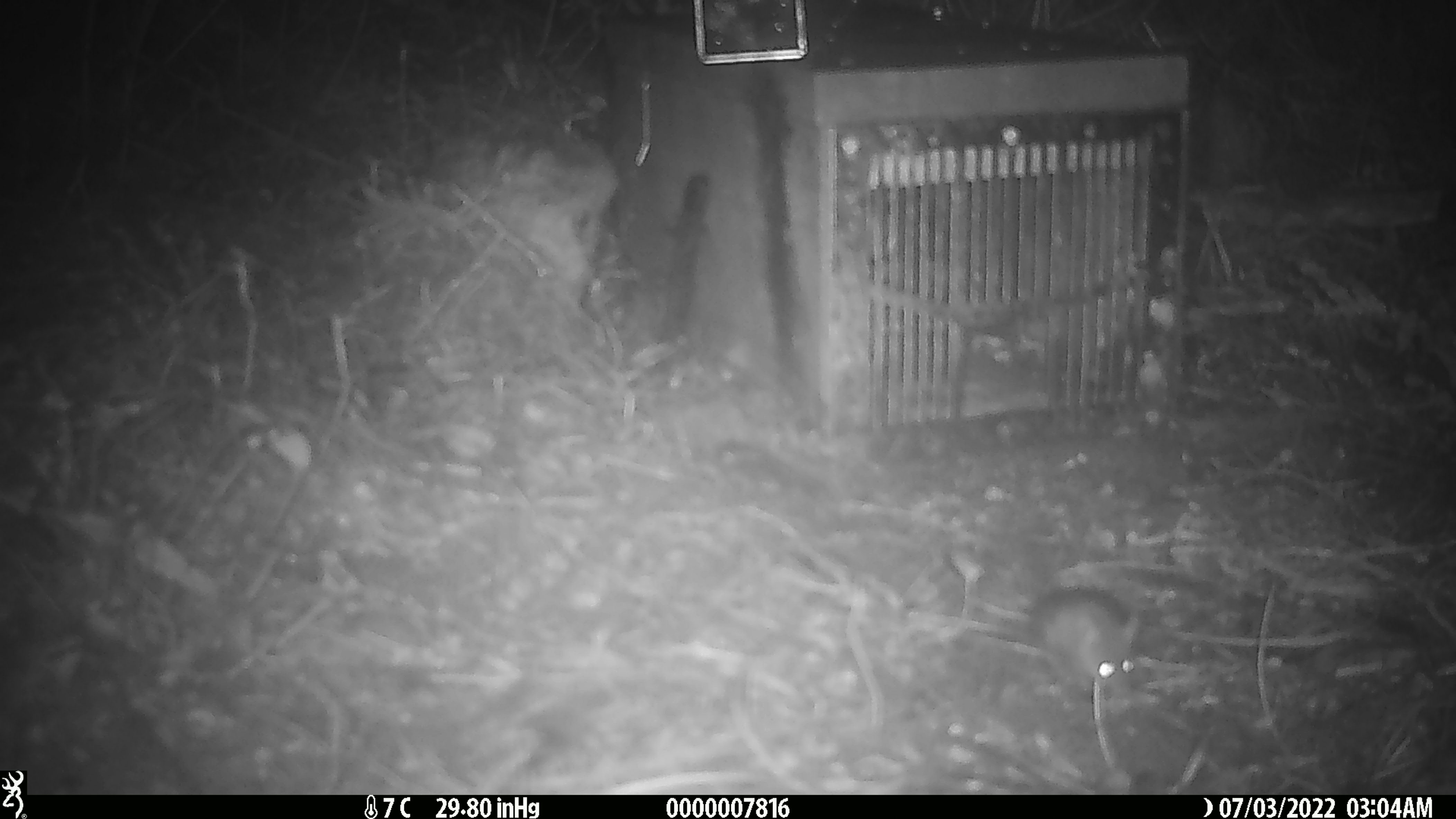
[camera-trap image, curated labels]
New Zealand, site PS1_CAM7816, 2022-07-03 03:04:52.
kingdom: Animalia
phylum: Chordata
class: Mammalia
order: Rodentia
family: Muridae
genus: Mus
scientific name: Mus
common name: mouse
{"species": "mouse (Mus)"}